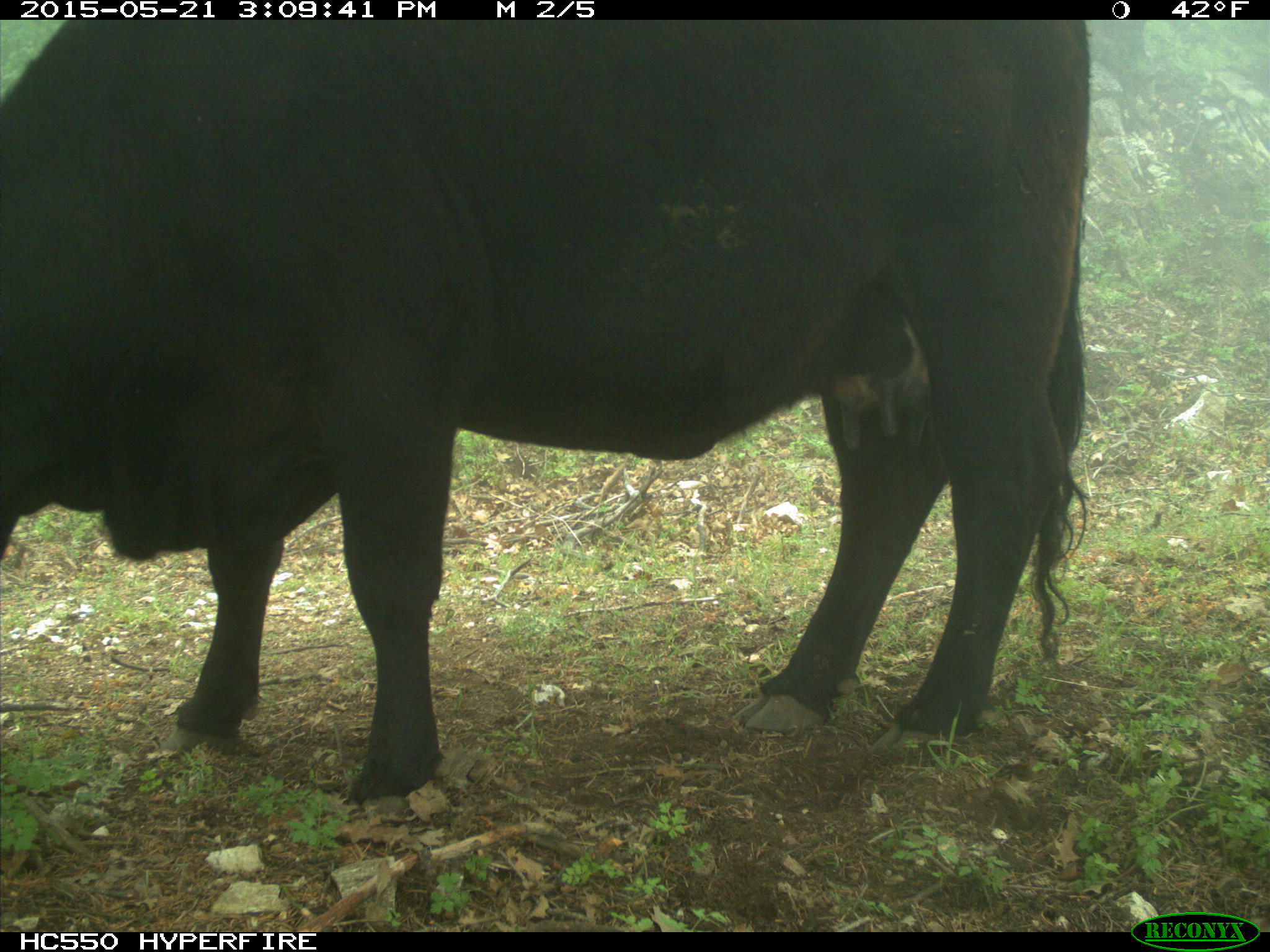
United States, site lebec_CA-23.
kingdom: Animalia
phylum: Chordata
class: Mammalia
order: Artiodactyla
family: Bovidae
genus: Bos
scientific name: Bos taurus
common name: domestic cow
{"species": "Bos taurus (domestic cow)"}